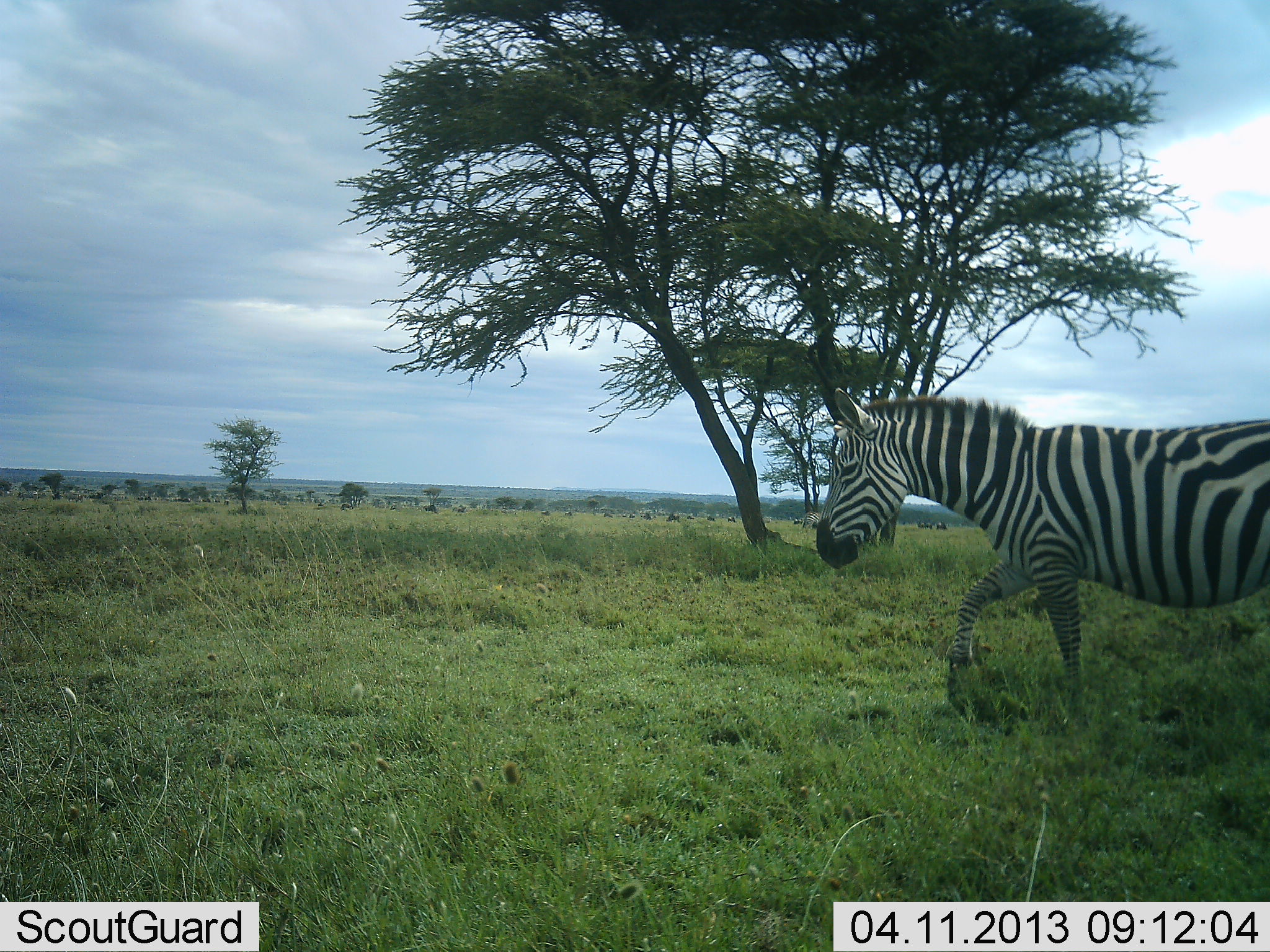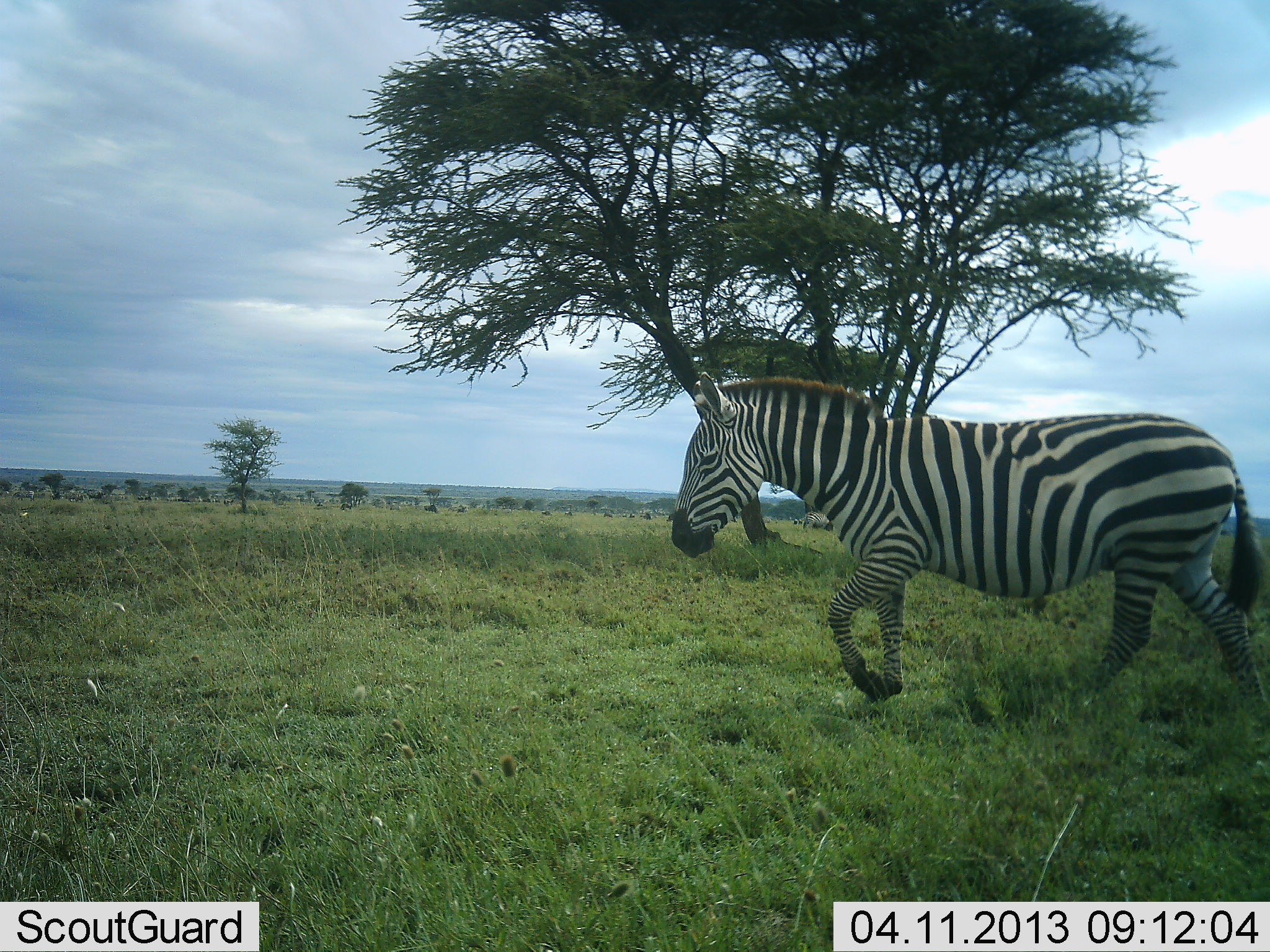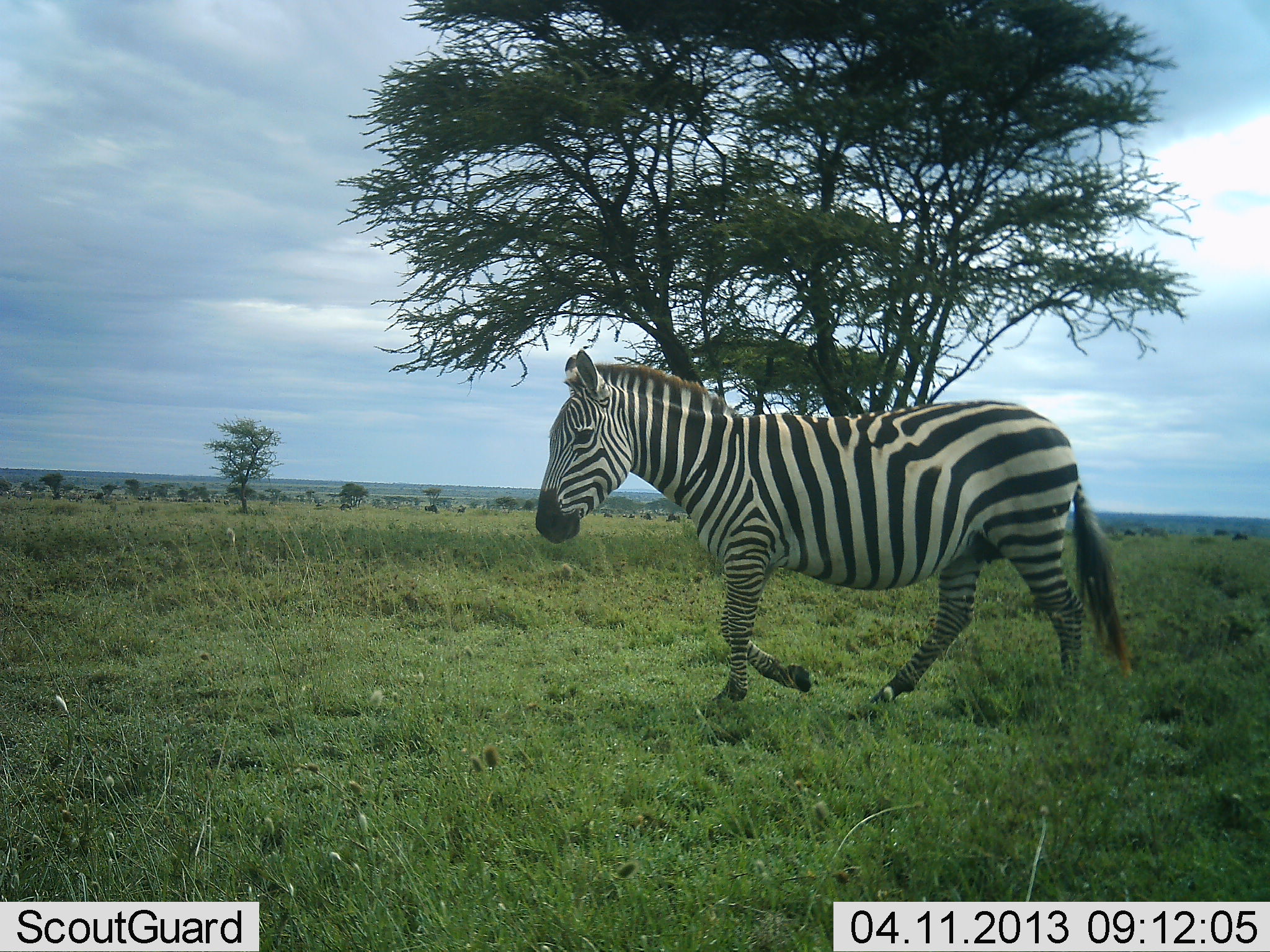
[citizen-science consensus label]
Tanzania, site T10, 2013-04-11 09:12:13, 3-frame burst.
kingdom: Animalia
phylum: Chordata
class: Mammalia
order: Perissodactyla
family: Equidae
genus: Equus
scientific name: Equus quagga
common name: plains zebra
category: zebra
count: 1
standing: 5%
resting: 0%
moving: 95%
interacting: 0%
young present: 0%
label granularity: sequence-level